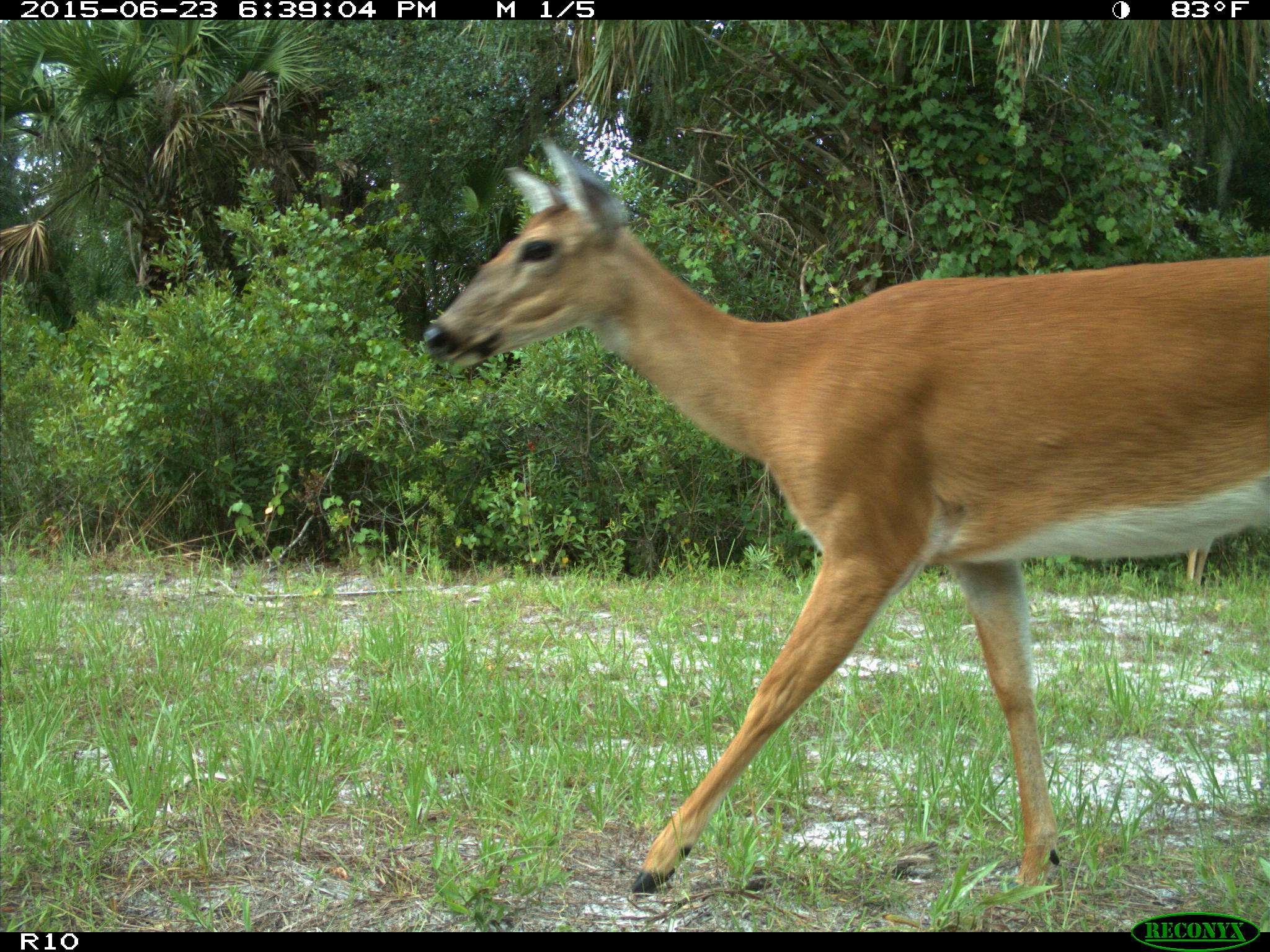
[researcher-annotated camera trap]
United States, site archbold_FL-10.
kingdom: Animalia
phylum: Chordata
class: Mammalia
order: Artiodactyla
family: Cervidae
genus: Odocoileus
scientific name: Odocoileus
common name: deer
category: unidentified deer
Unidentified deer (deer) (Odocoileus).